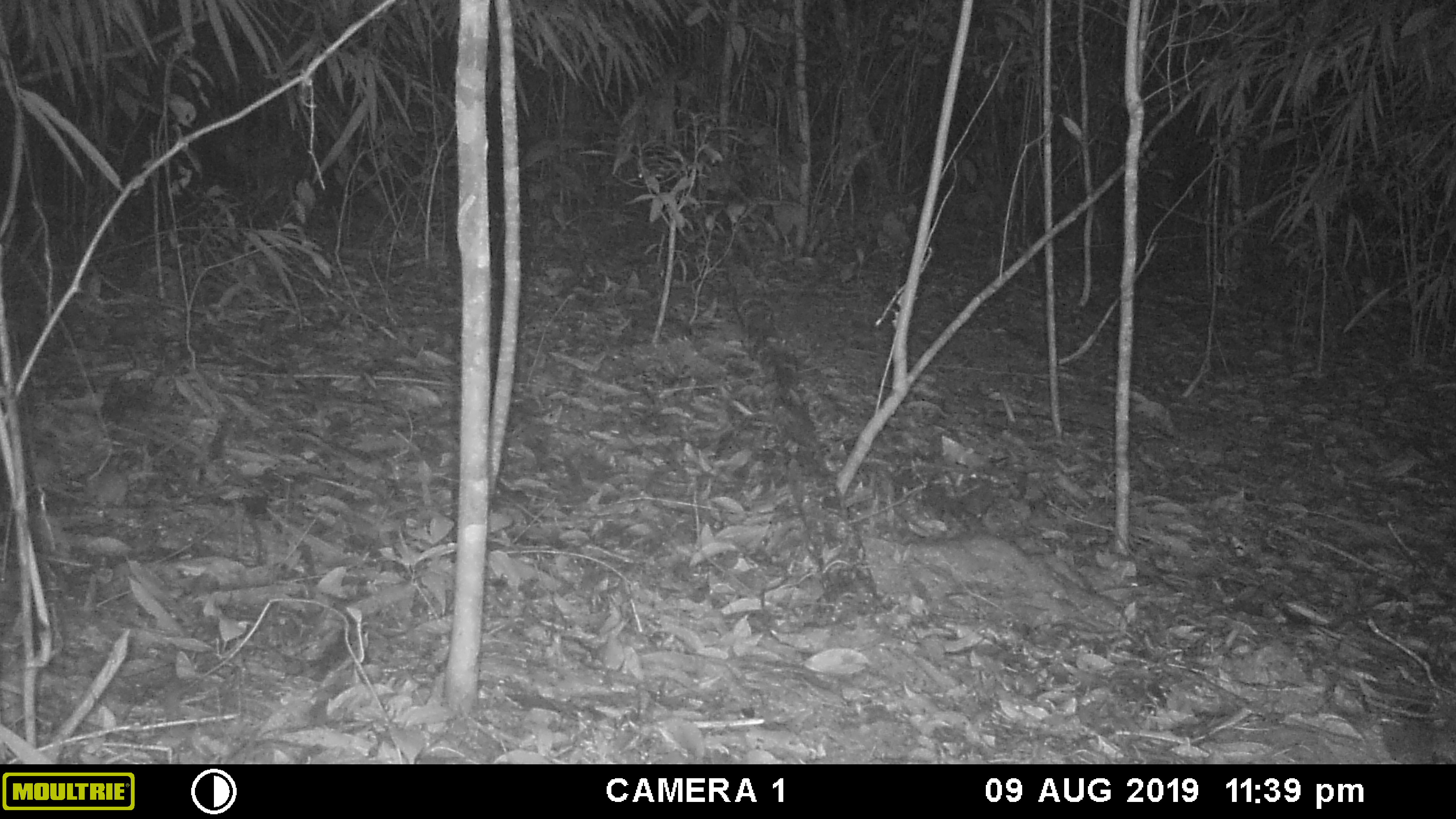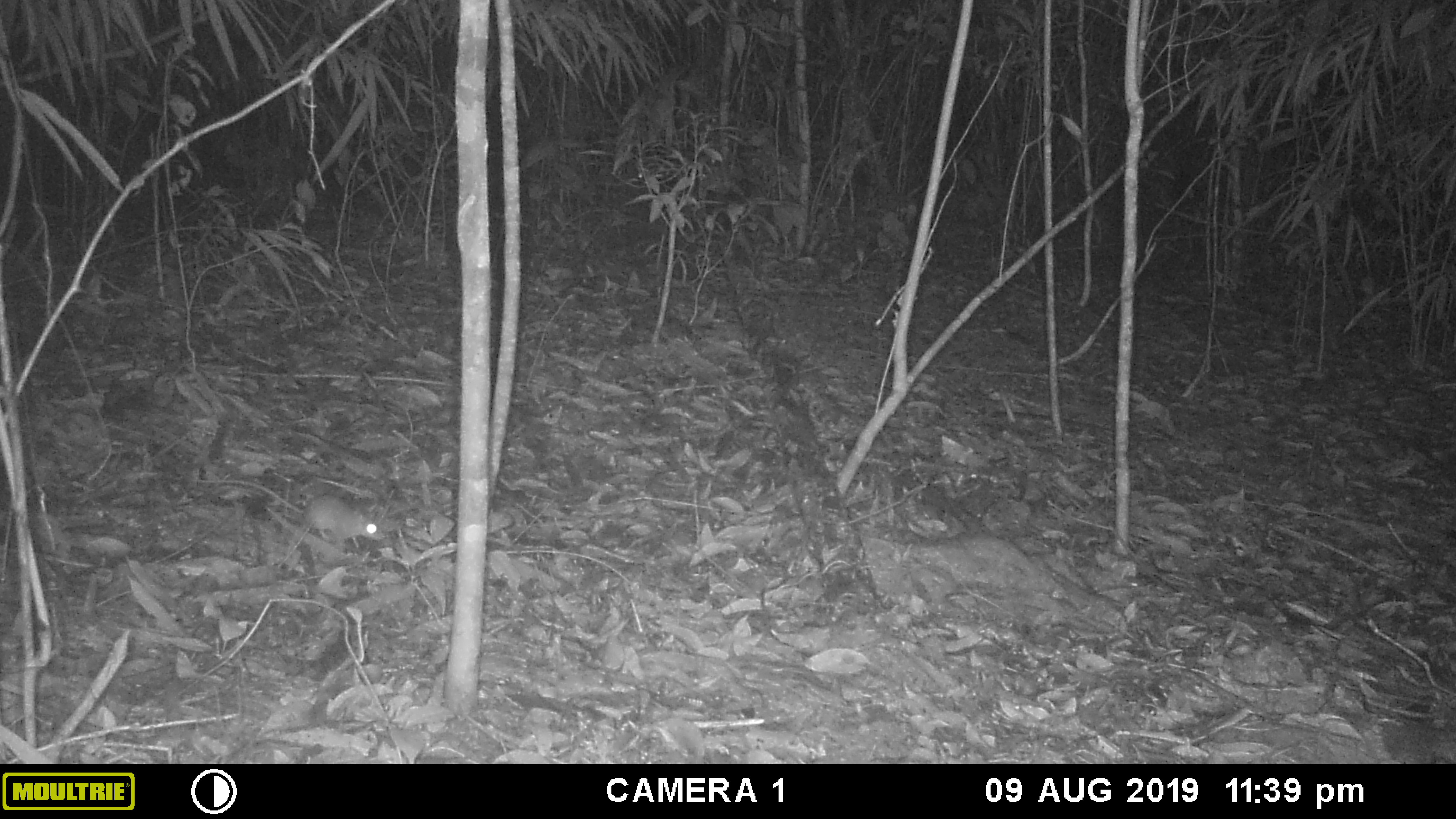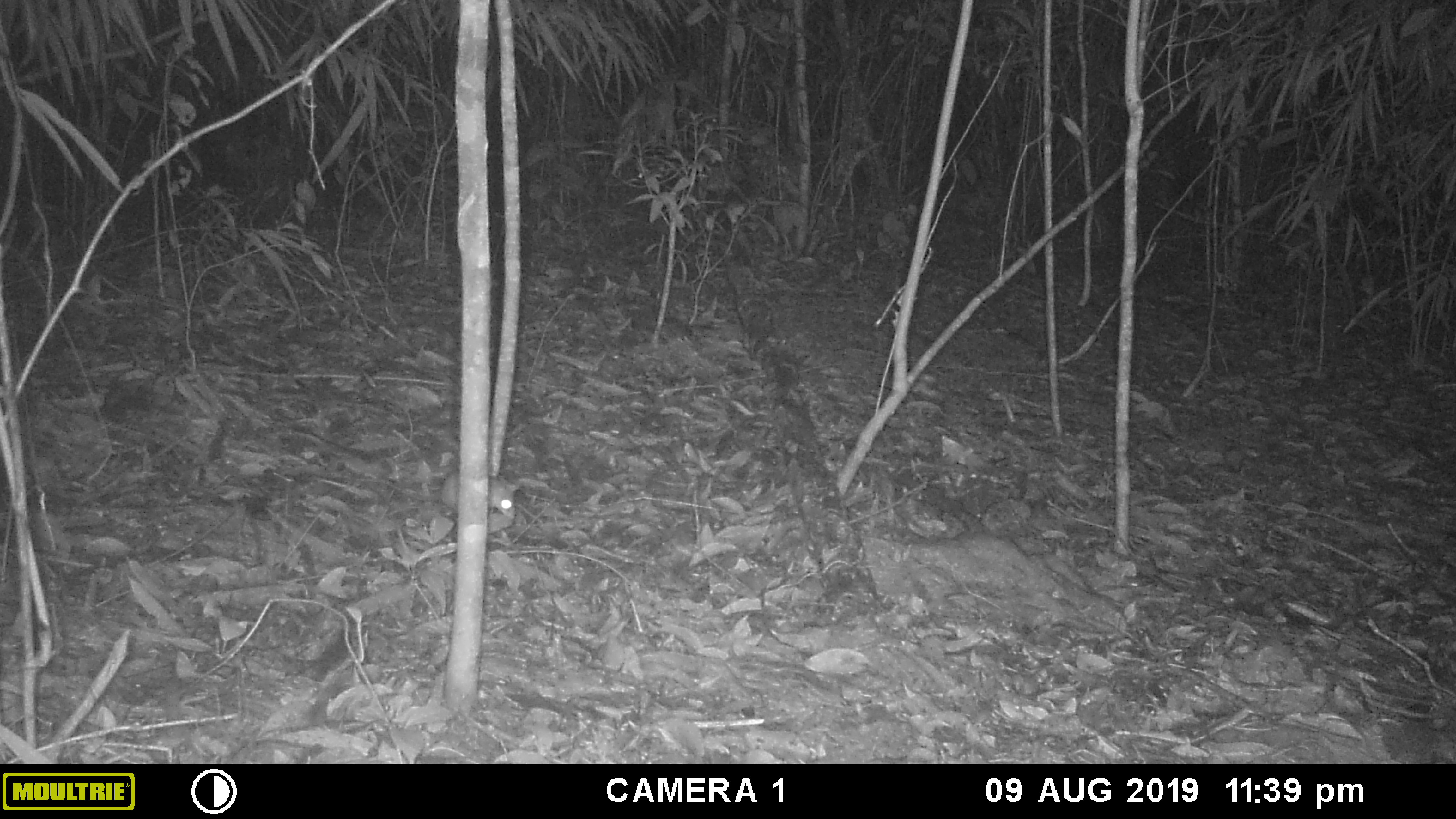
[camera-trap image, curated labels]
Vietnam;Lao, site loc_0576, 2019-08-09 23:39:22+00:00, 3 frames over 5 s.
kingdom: Animalia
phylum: Chordata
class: Mammalia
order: Rodentia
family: Muridae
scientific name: Muridae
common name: old-world mice and rats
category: unidentified murid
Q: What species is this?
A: Unidentified murid (old-world mice and rats) (Muridae).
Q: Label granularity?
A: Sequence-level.